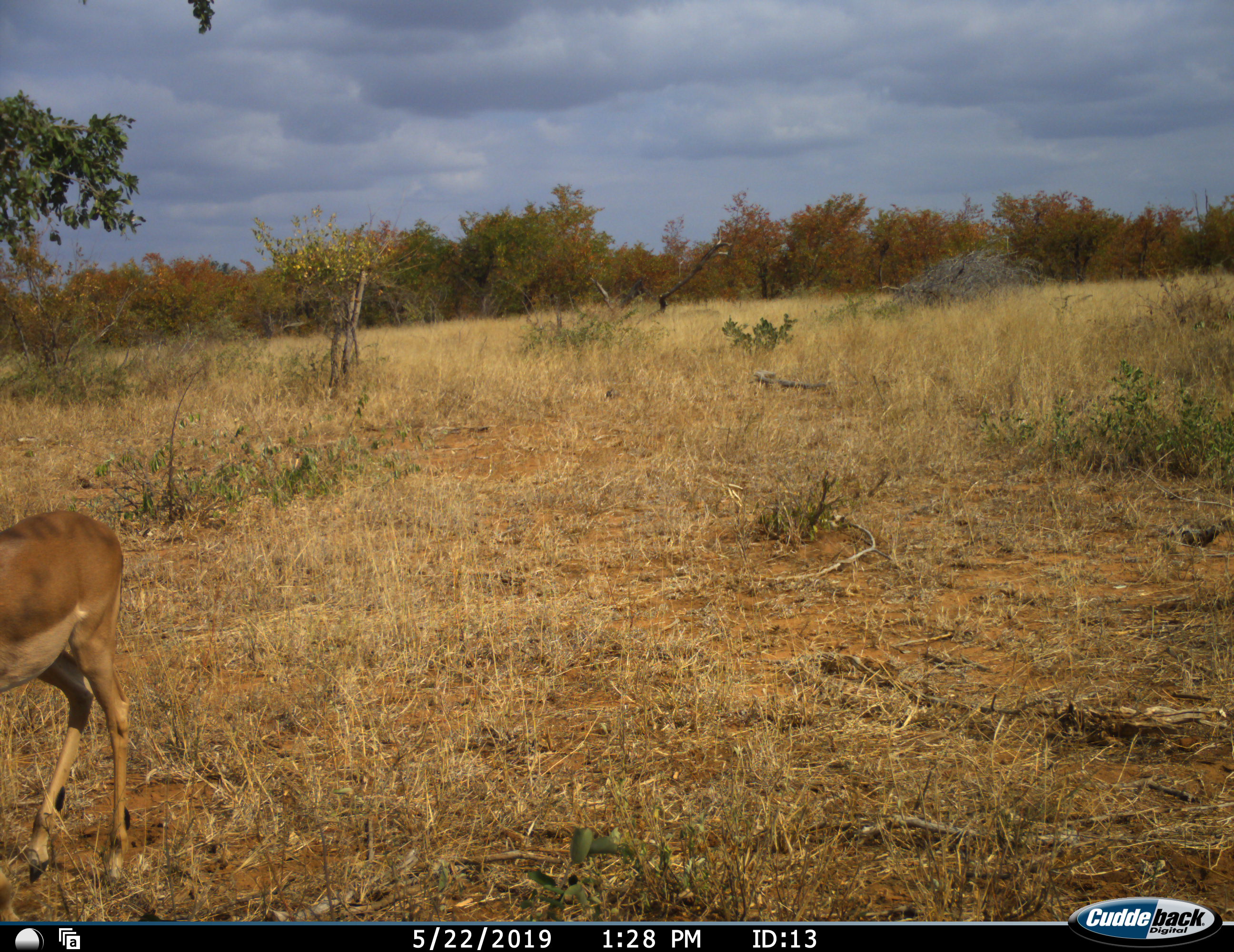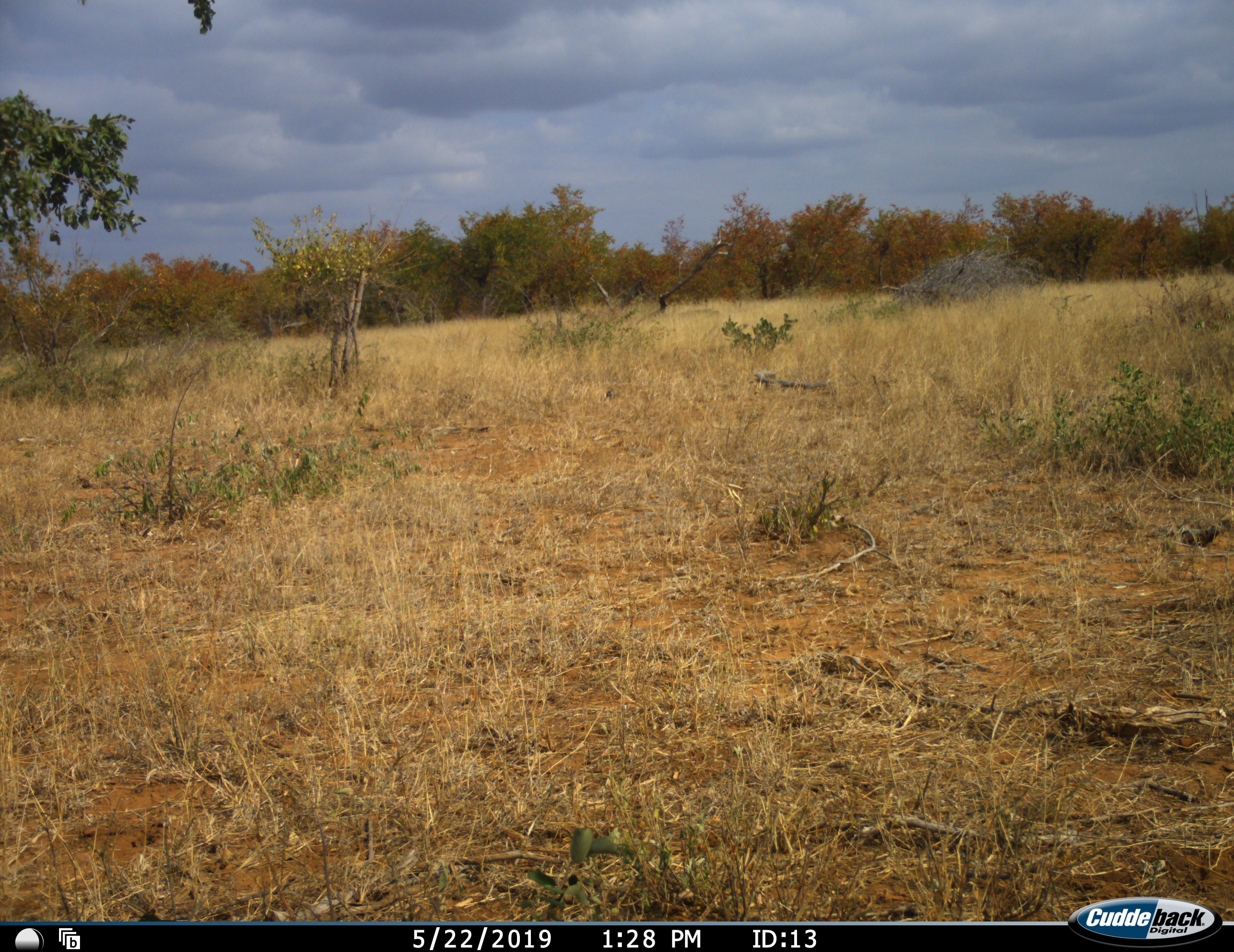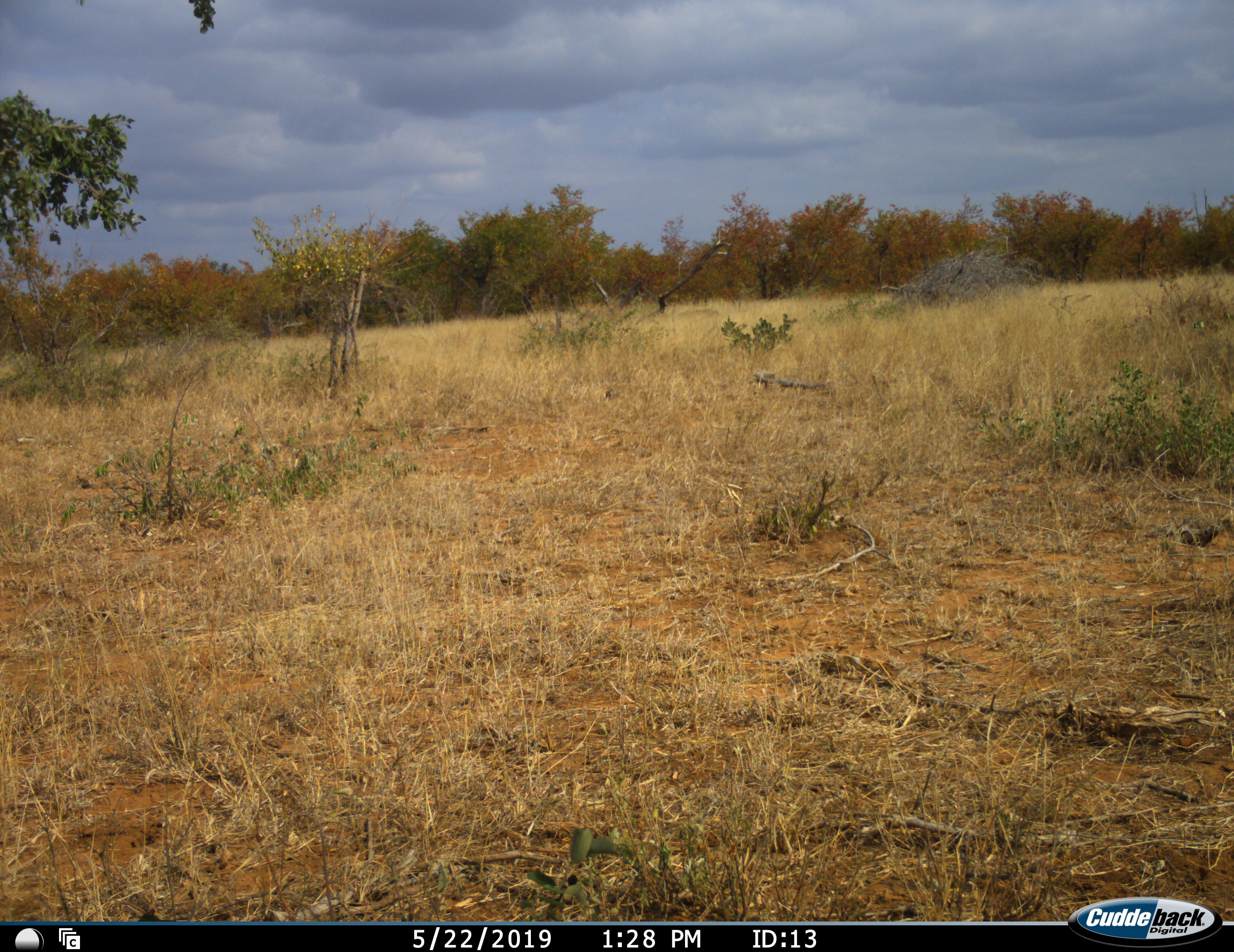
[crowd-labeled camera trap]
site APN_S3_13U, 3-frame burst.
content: unidentified animal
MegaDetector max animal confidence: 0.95